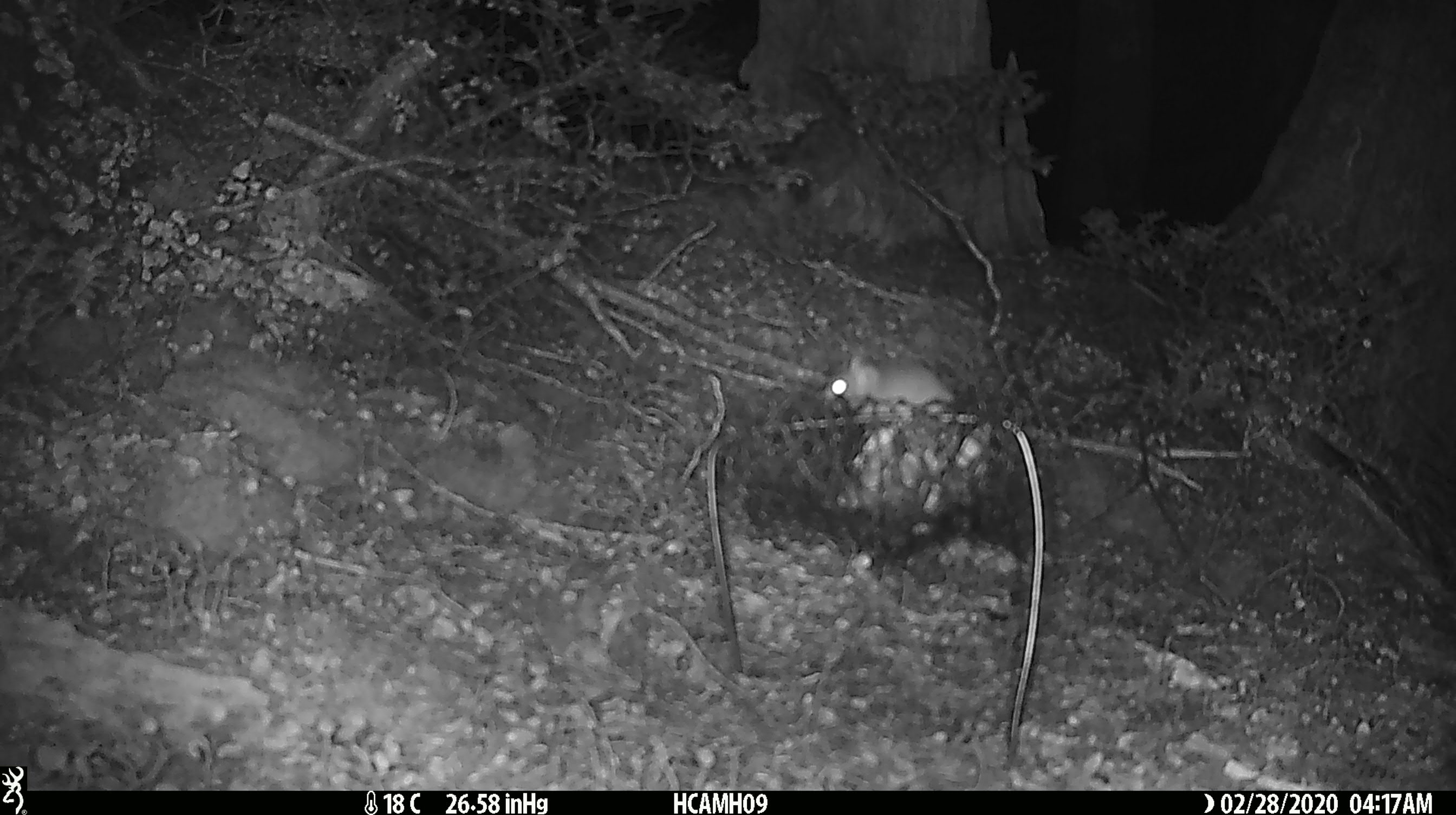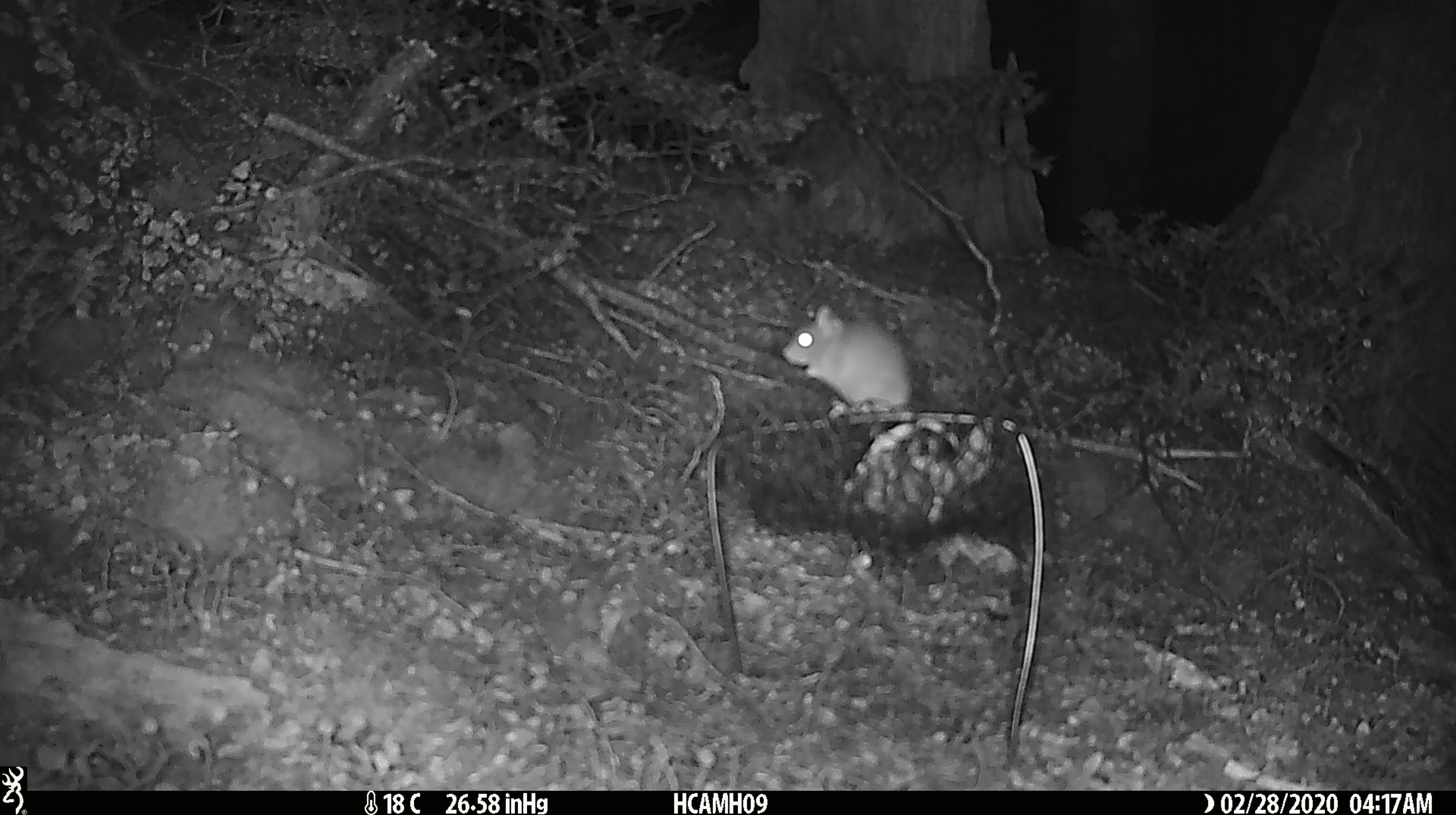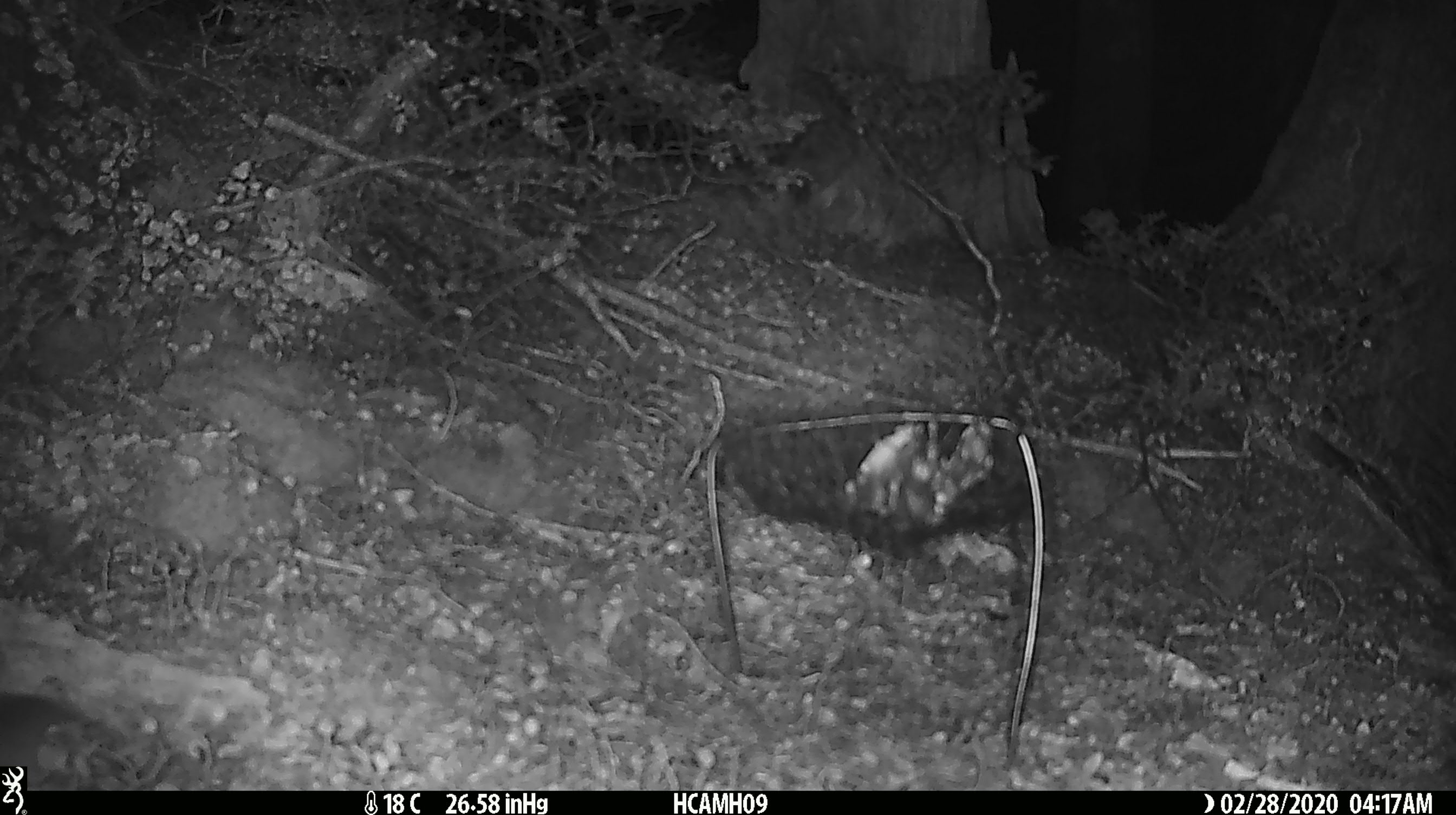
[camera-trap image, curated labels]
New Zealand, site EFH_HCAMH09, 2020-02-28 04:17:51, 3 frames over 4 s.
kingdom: Animalia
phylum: Chordata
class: Mammalia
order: Rodentia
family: Muridae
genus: Mus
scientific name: Mus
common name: mouse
Mouse (Mus).